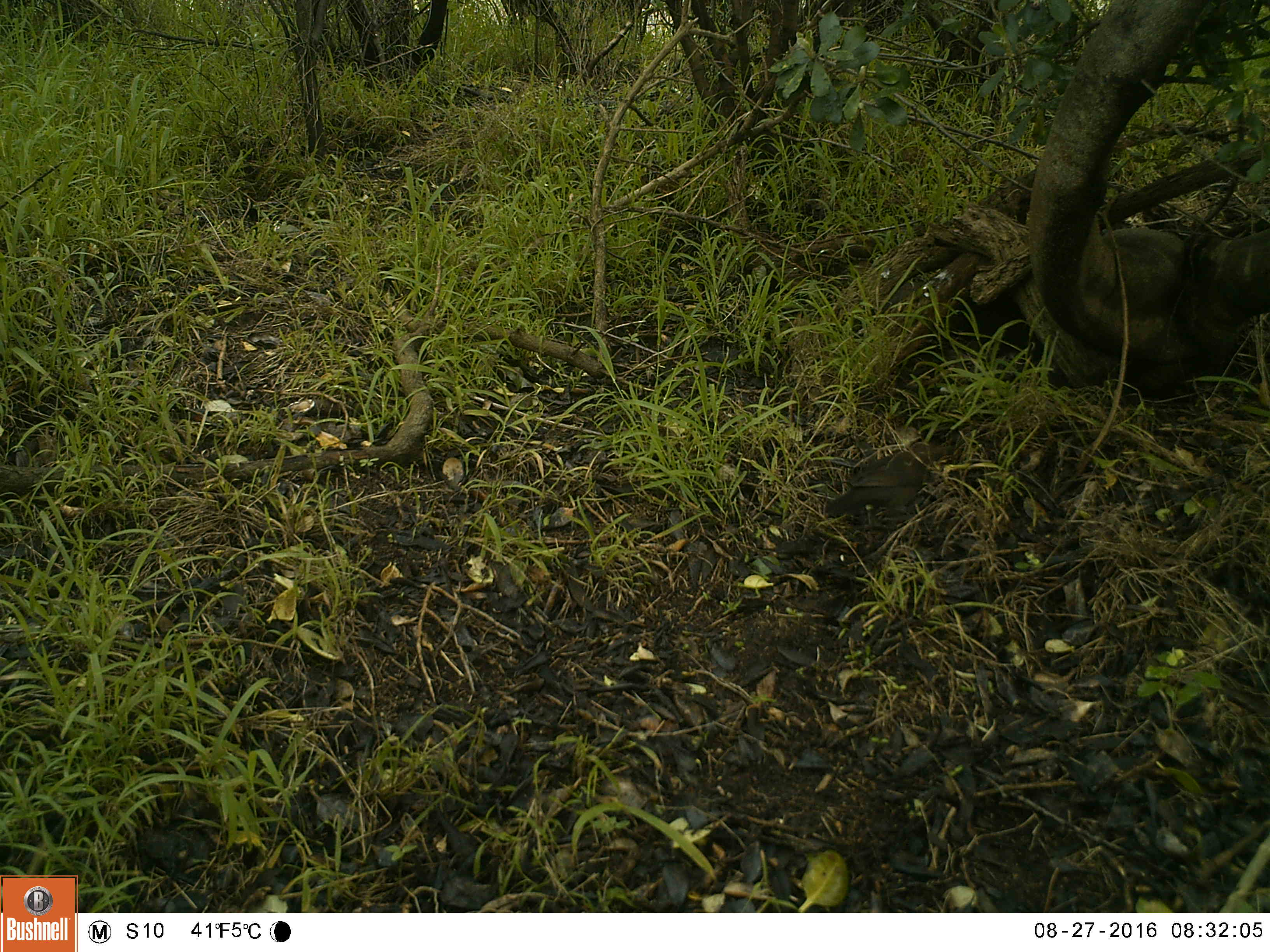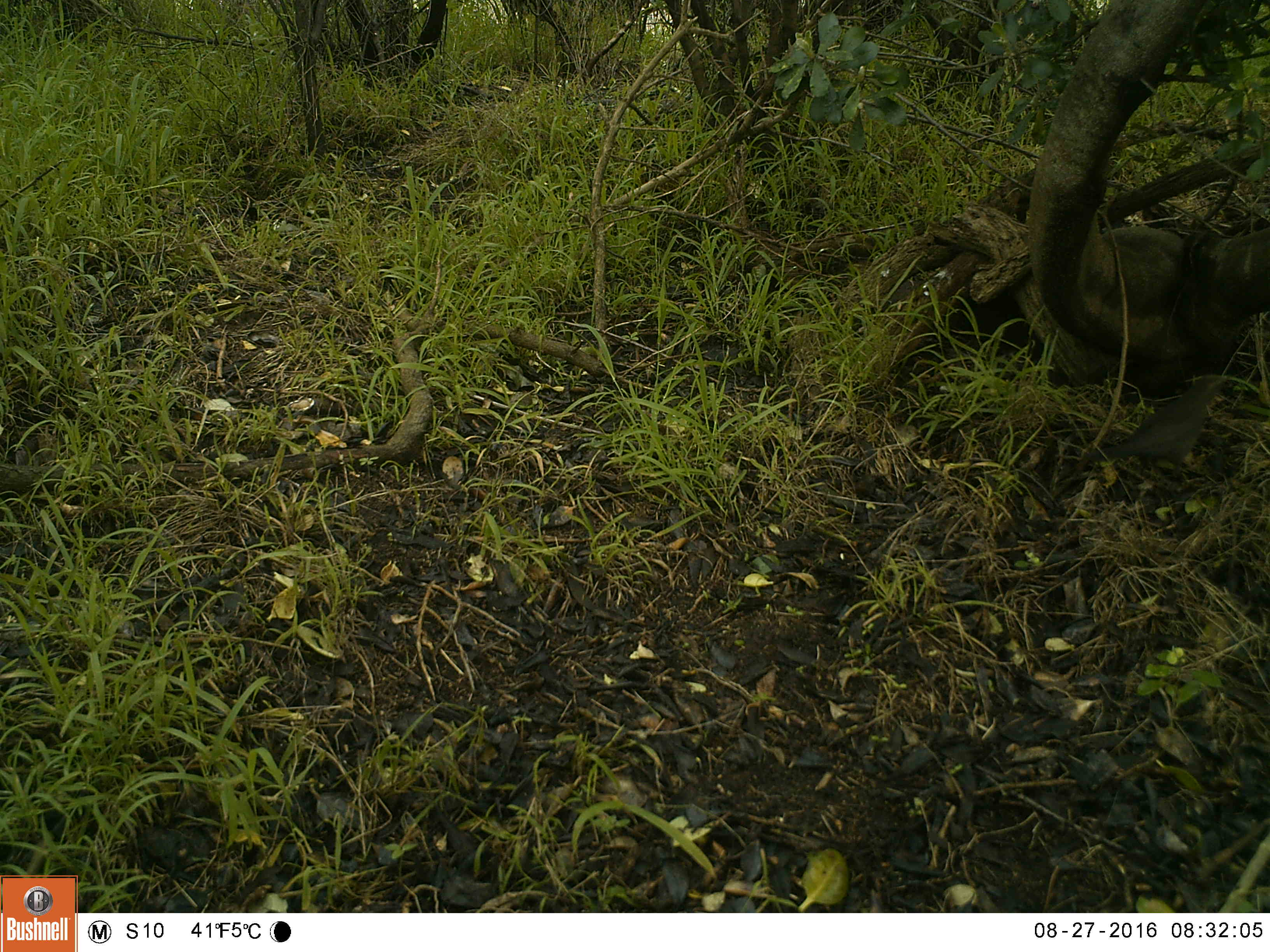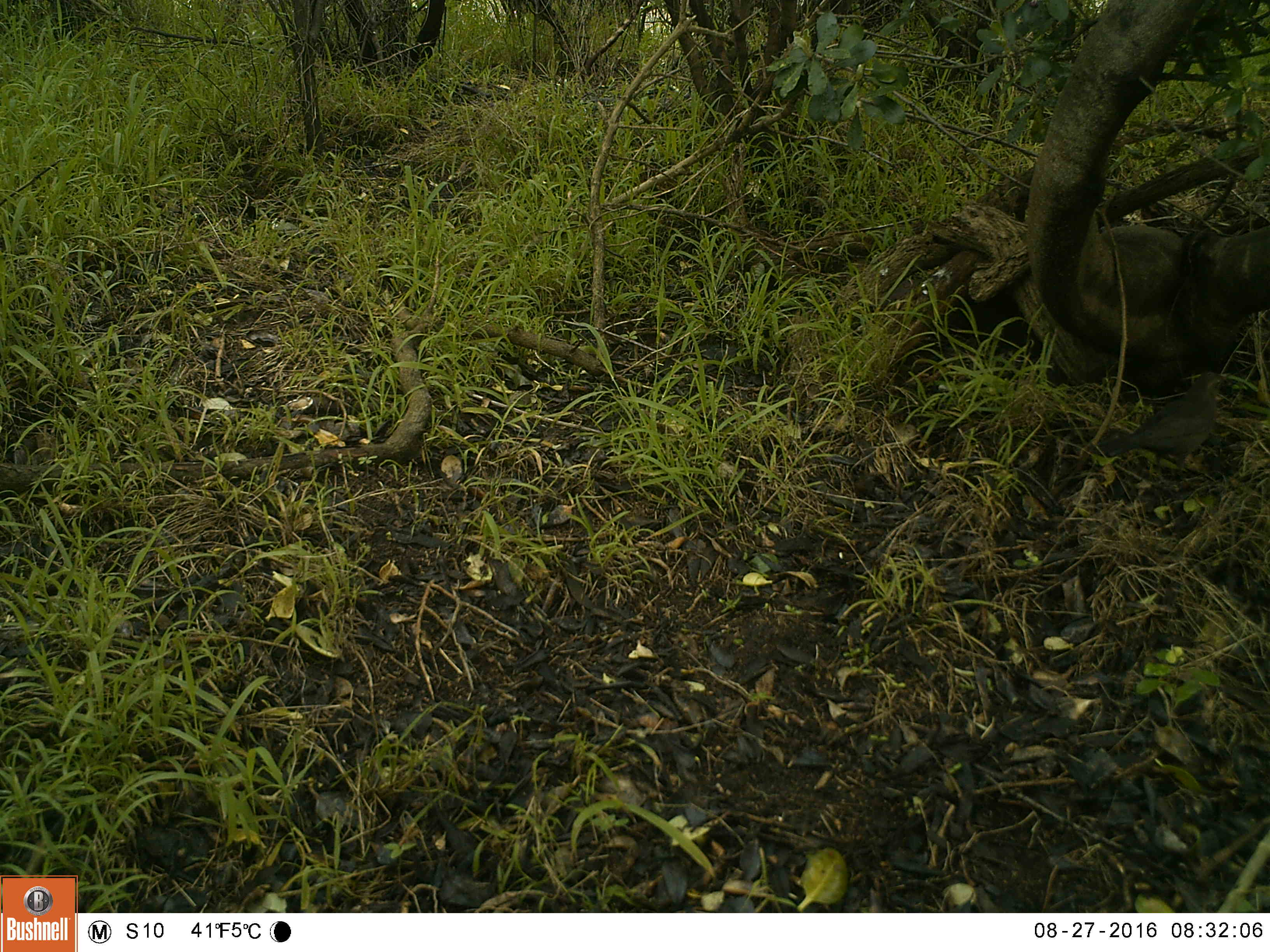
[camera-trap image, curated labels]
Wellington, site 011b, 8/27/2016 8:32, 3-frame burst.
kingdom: Animalia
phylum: Chordata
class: Aves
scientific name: Aves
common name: bird